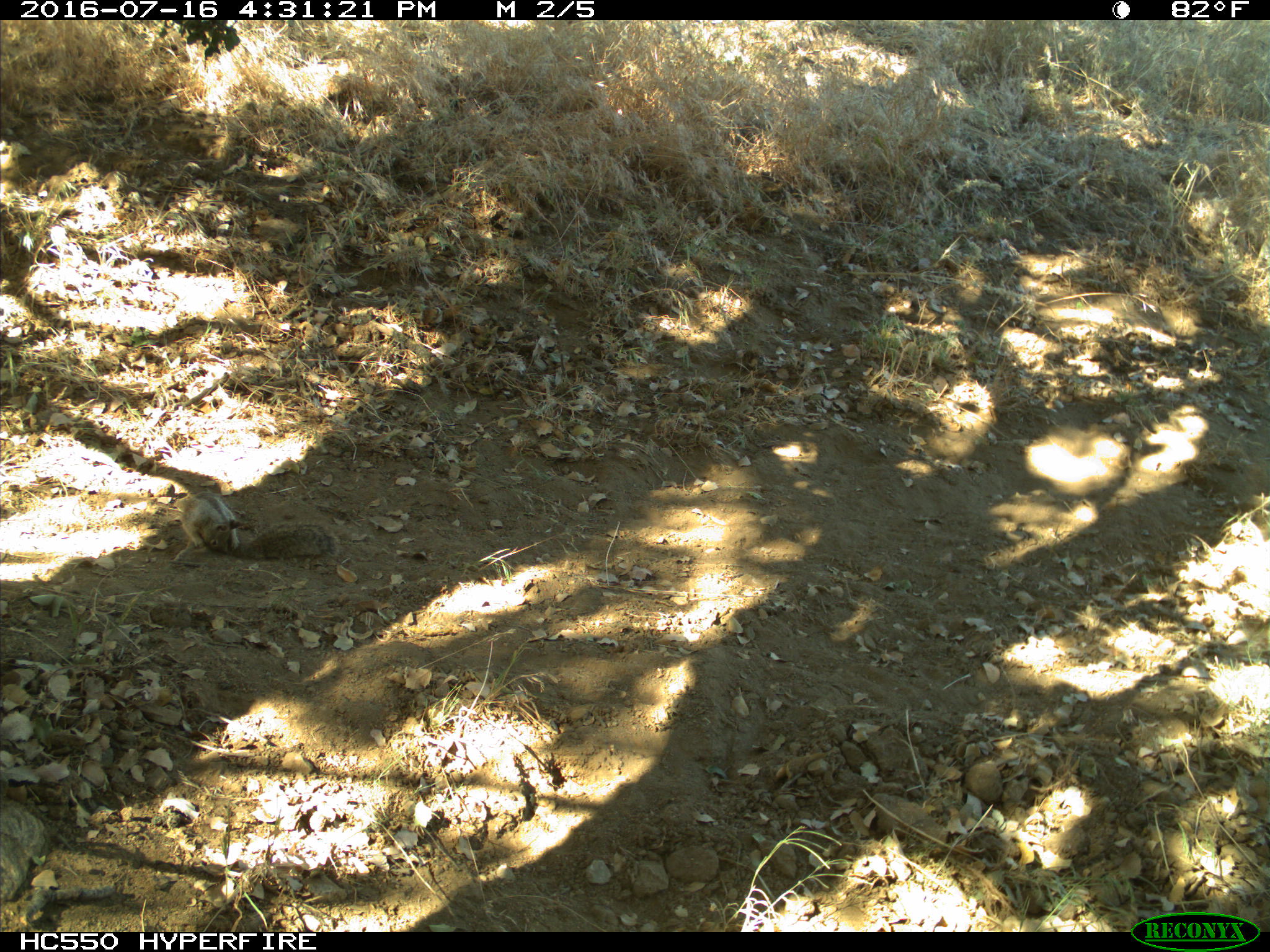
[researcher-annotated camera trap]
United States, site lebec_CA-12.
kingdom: Animalia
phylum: Chordata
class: Mammalia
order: Rodentia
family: Sciuridae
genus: Otospermophilus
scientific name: Otospermophilus beecheyi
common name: california ground squirrel